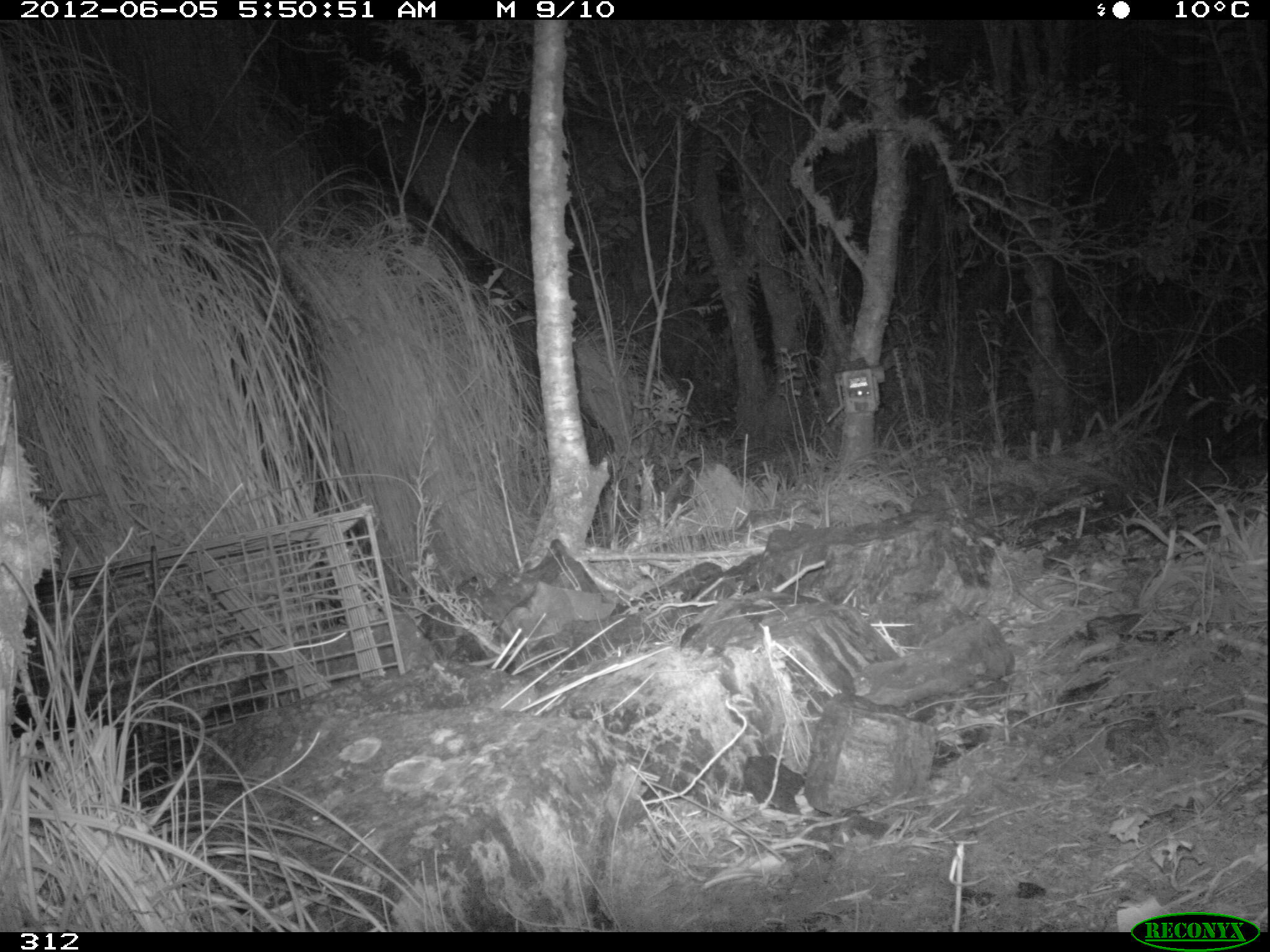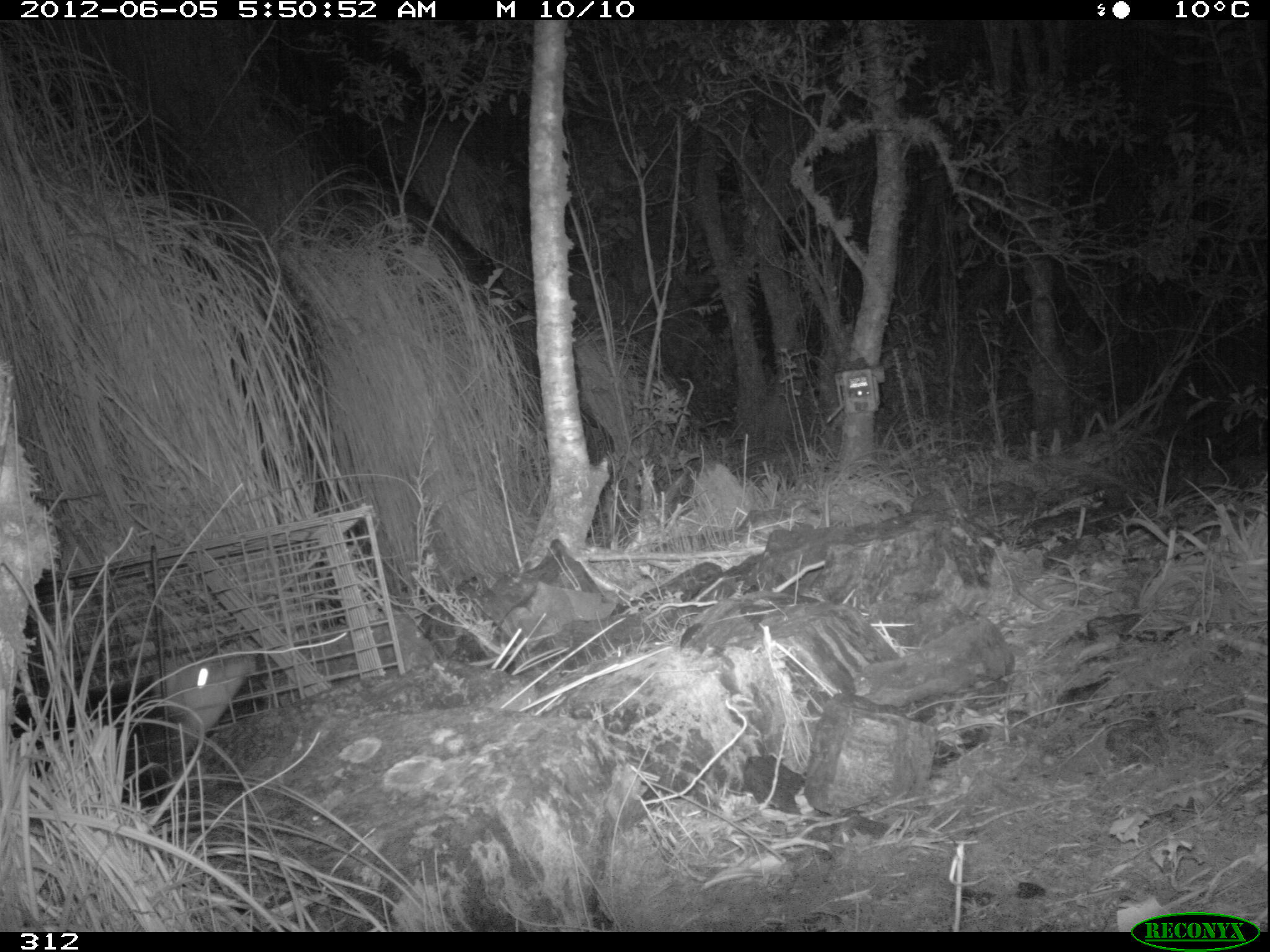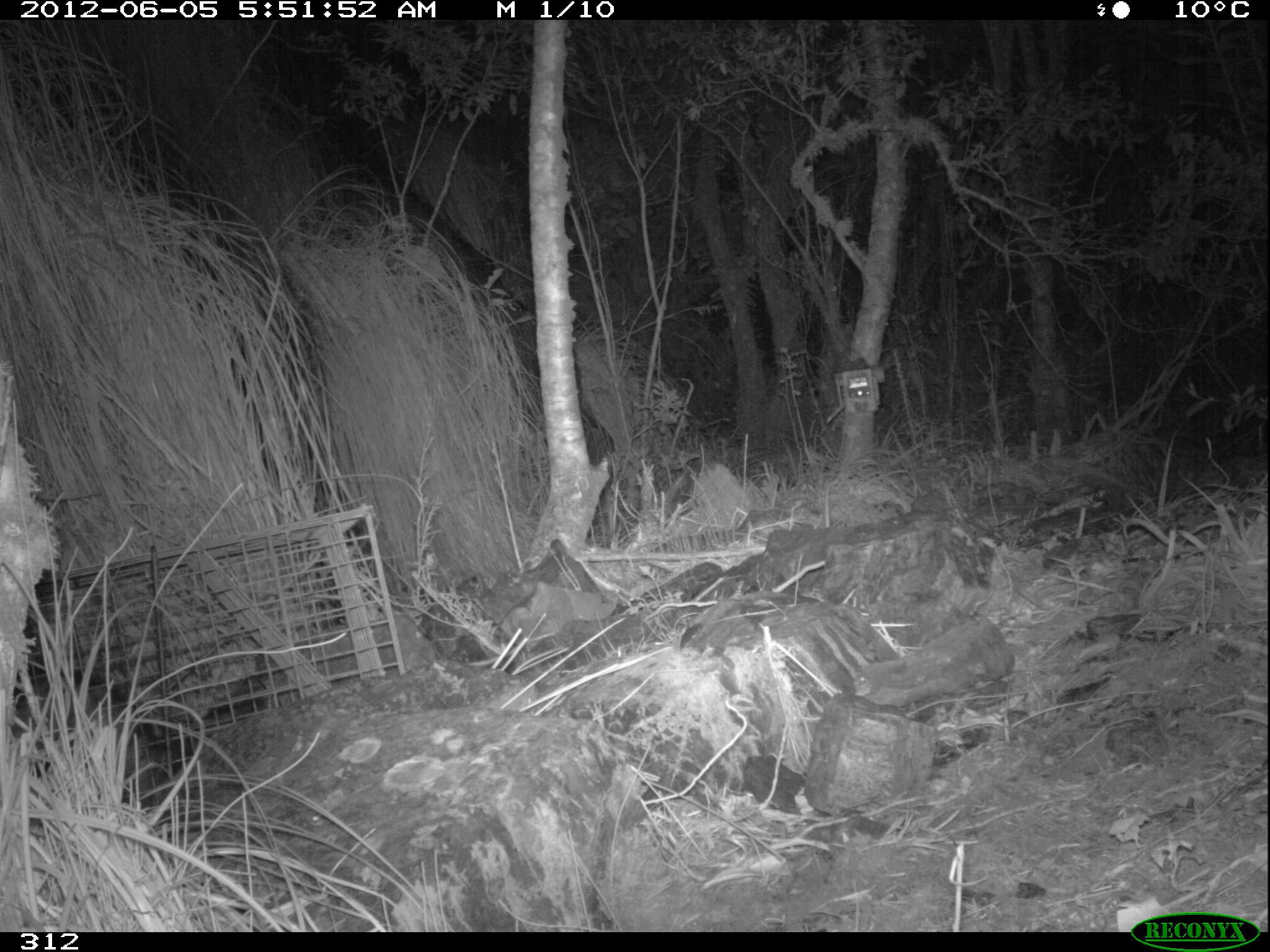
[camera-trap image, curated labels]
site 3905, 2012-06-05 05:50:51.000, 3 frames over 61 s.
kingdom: Animalia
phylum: Chordata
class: Mammalia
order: Didelphimorphia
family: Didelphidae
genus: Didelphis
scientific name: Didelphis pernigra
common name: andean white-eared opossum